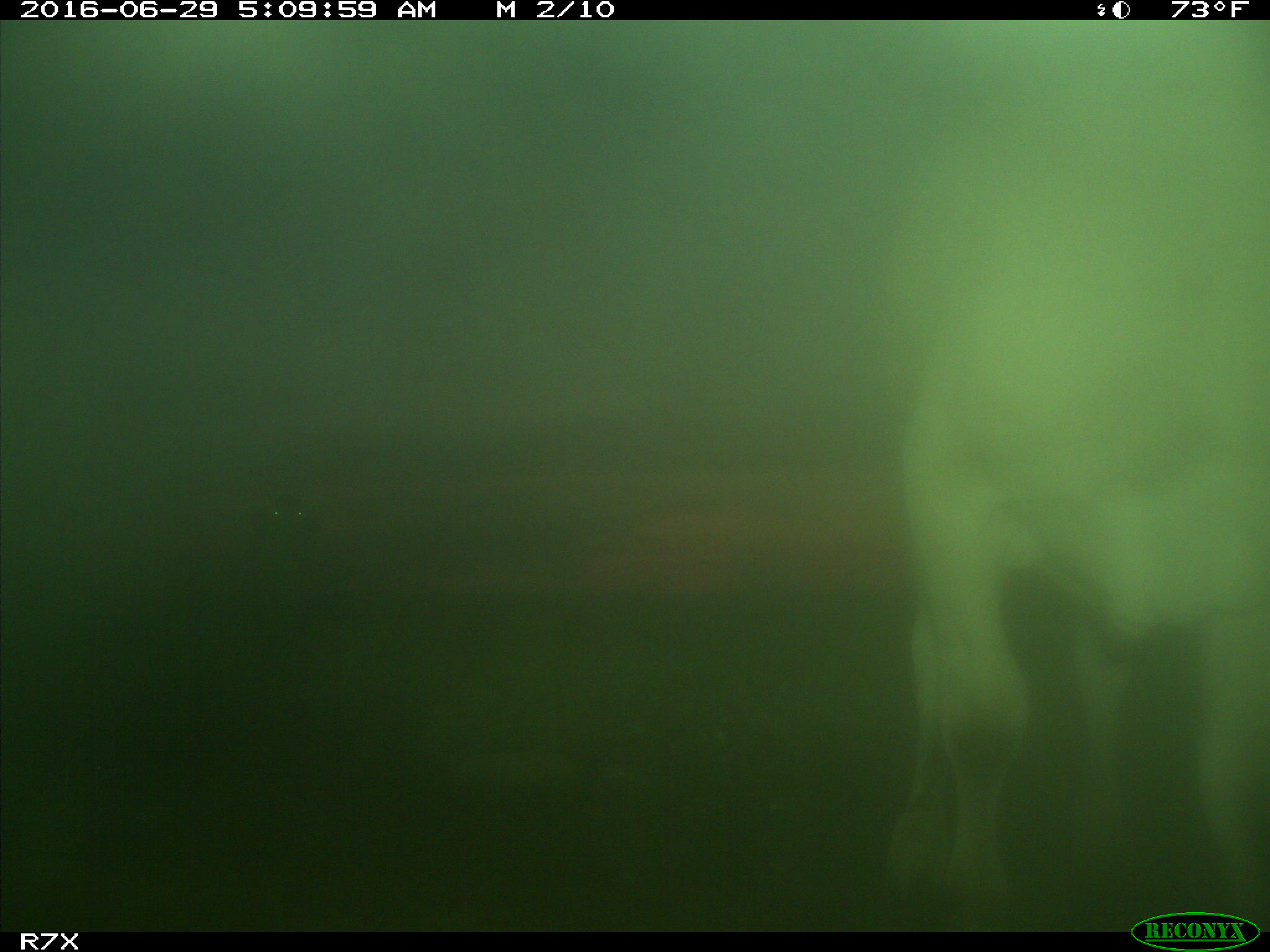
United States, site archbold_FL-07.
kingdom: Animalia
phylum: Chordata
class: Mammalia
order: Artiodactyla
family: Bovidae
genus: Bos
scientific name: Bos taurus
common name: domestic cow